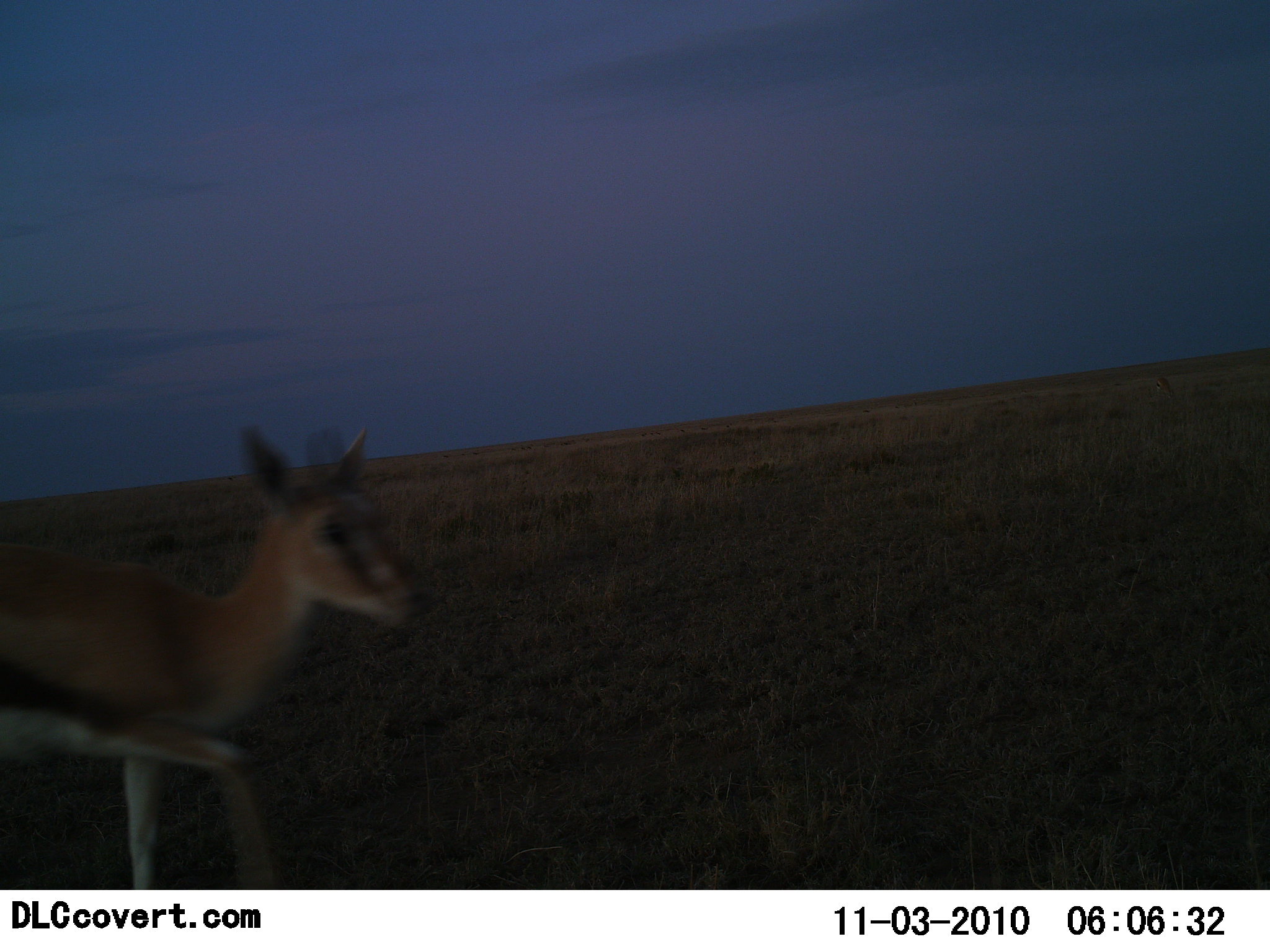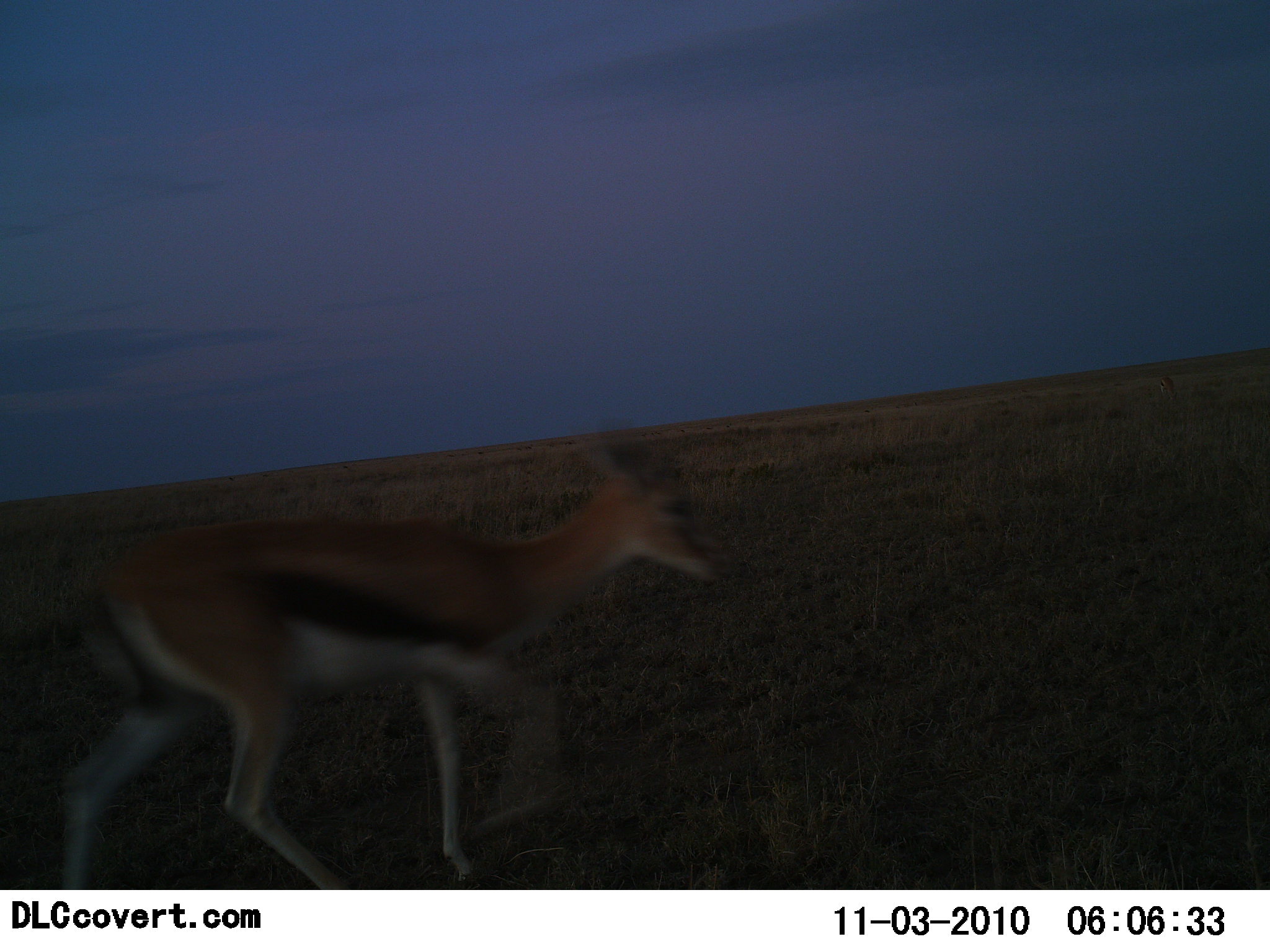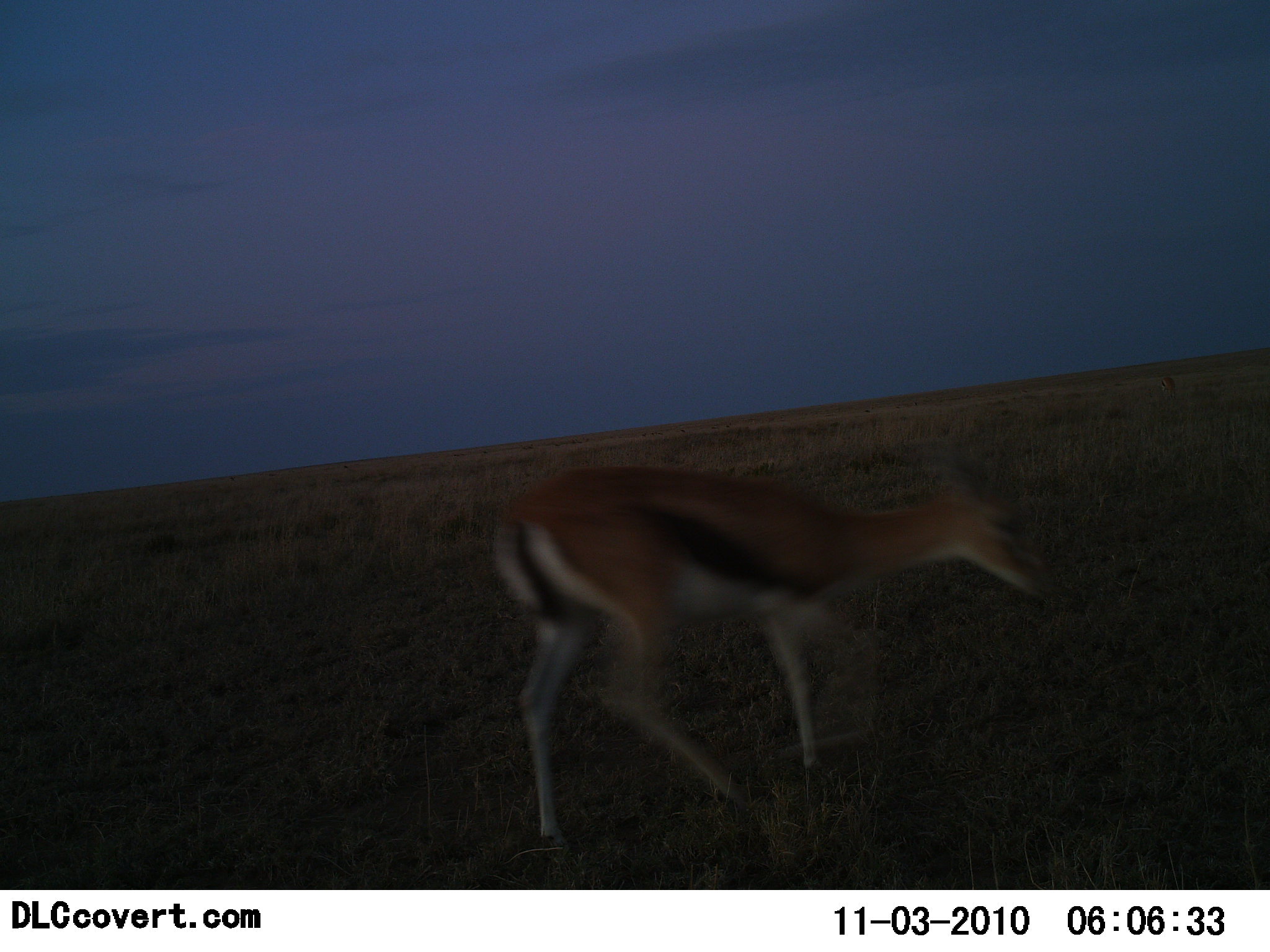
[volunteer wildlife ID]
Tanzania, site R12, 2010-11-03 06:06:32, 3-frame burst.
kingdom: Animalia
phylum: Chordata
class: Mammalia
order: Artiodactyla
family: Bovidae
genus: Eudorcas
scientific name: Eudorcas thomsonii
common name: thomson's gazelle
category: gazellethomsons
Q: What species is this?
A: Gazellethomsons (thomson's gazelle) (Eudorcas thomsonii).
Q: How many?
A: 1.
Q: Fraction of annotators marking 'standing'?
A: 7%.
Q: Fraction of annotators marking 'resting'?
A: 0%.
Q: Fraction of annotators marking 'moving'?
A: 100%.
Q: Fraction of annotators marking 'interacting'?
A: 0%.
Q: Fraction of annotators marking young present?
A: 0%.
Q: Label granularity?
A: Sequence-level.